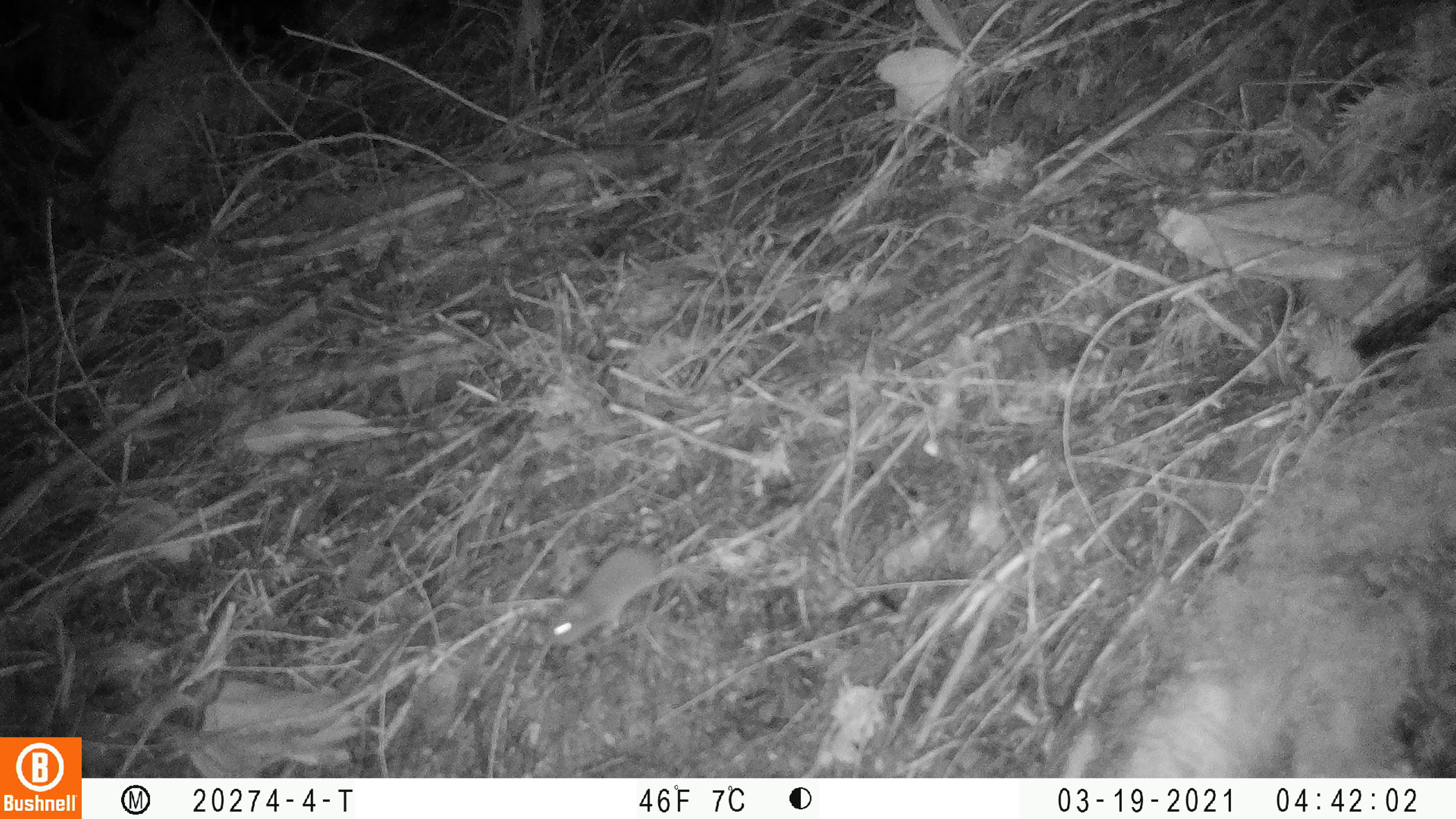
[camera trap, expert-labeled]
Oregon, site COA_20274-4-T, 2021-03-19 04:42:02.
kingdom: Animalia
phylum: Chordata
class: Mammalia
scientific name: Mammalia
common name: small mammal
Small mammal (Mammalia).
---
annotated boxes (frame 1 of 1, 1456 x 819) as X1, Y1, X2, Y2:
small mammal: 538, 539, 662, 654